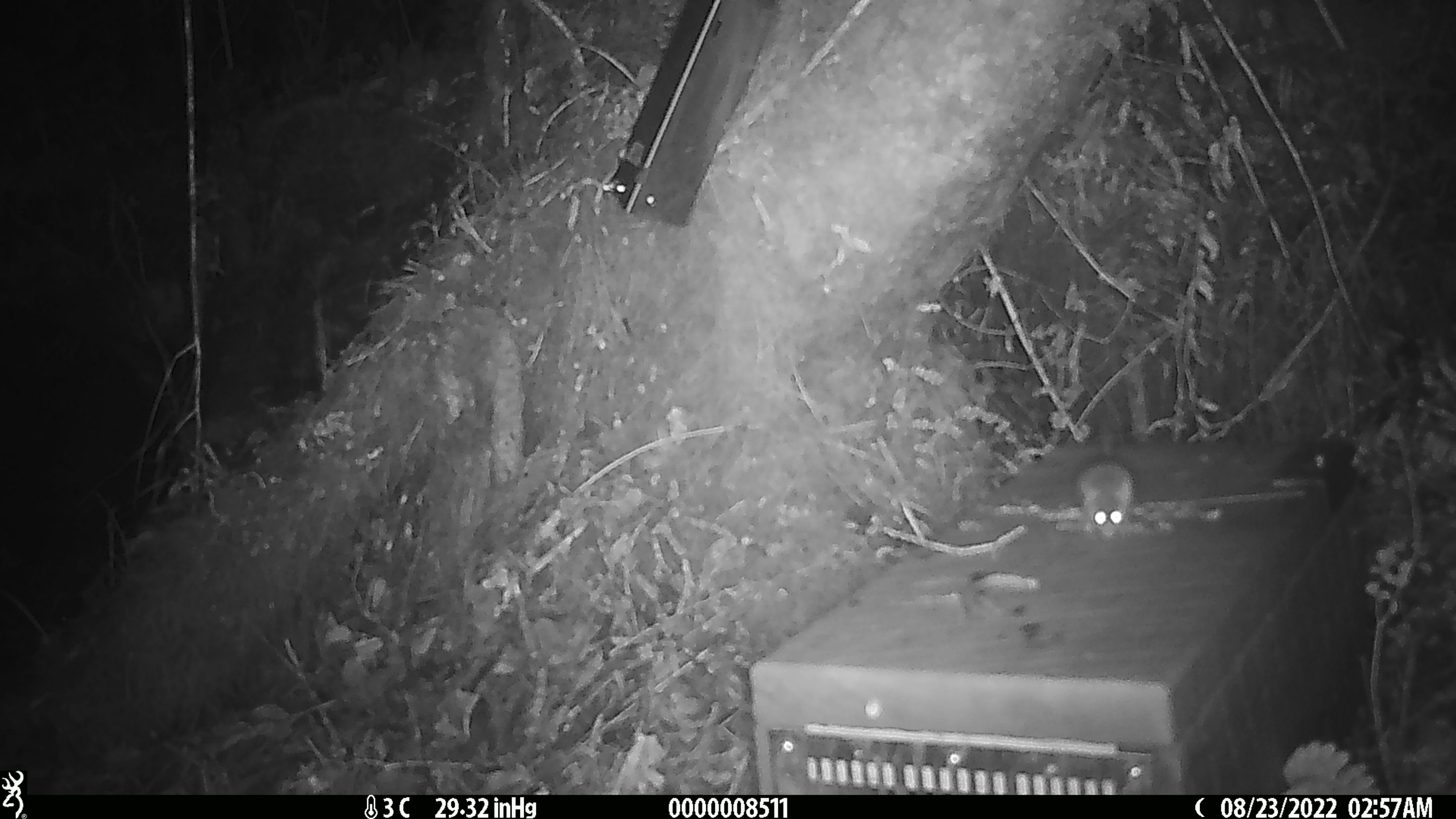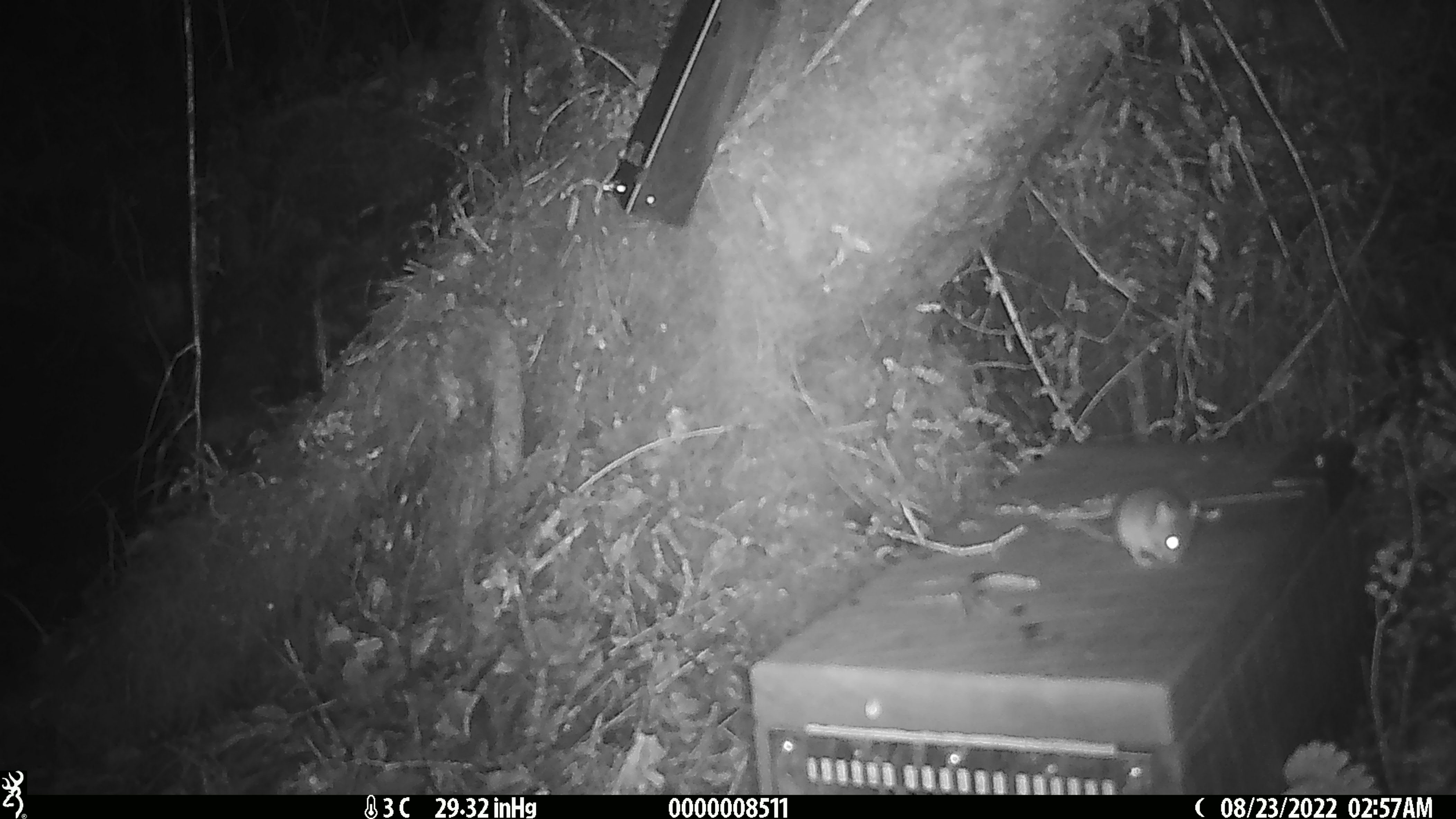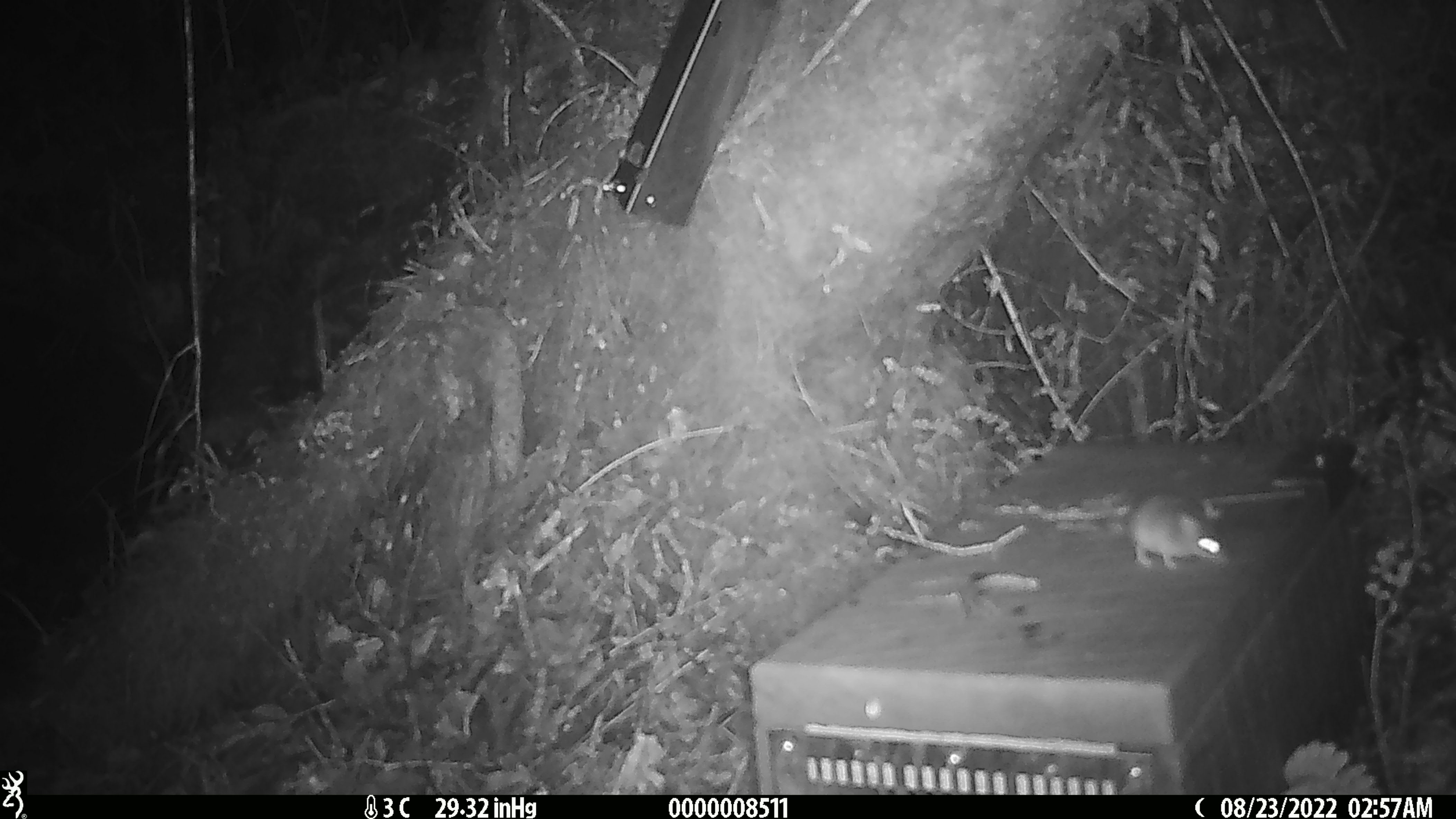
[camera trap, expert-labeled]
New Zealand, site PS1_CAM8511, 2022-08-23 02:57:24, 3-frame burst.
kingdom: Animalia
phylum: Chordata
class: Mammalia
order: Rodentia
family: Muridae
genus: Mus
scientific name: Mus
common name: mouse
Mouse (Mus).